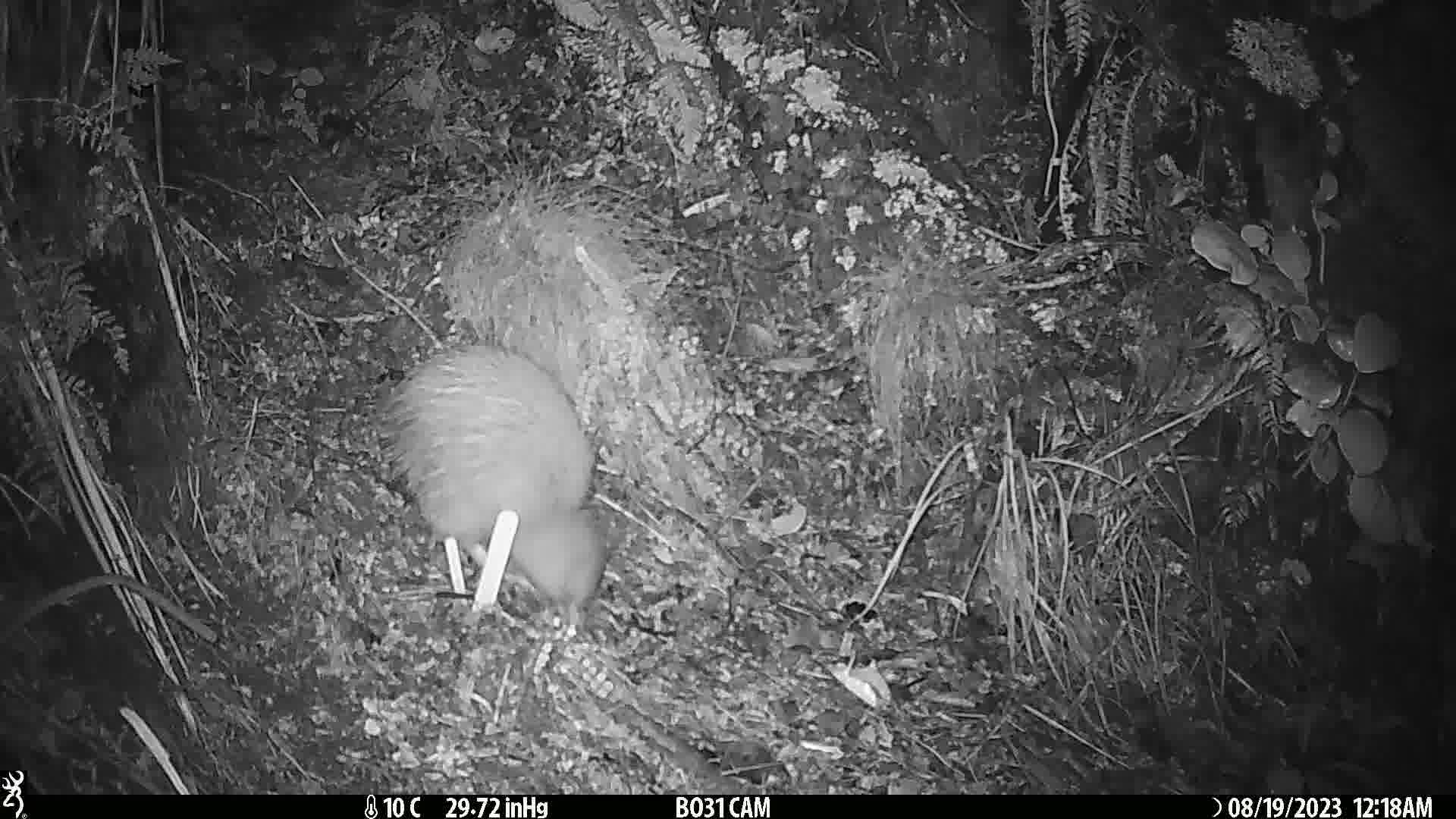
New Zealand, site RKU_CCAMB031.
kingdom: Animalia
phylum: Chordata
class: Aves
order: Apterygiformes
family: Apterygidae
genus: Apteryx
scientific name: Apteryx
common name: kiwi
Kiwi (Apteryx).